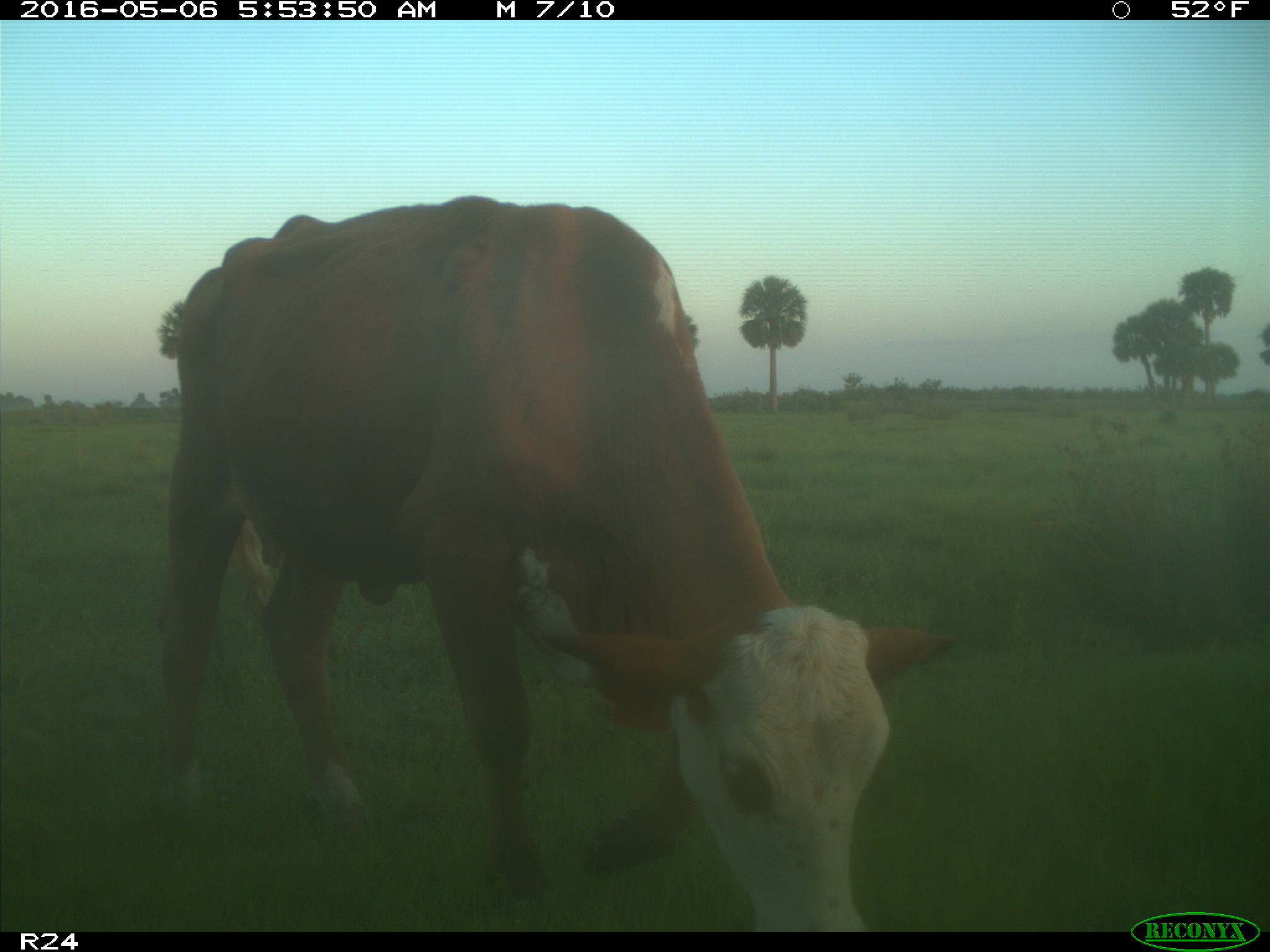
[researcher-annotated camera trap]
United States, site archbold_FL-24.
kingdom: Animalia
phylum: Chordata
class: Mammalia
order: Artiodactyla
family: Bovidae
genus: Bos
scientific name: Bos taurus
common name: domestic cow